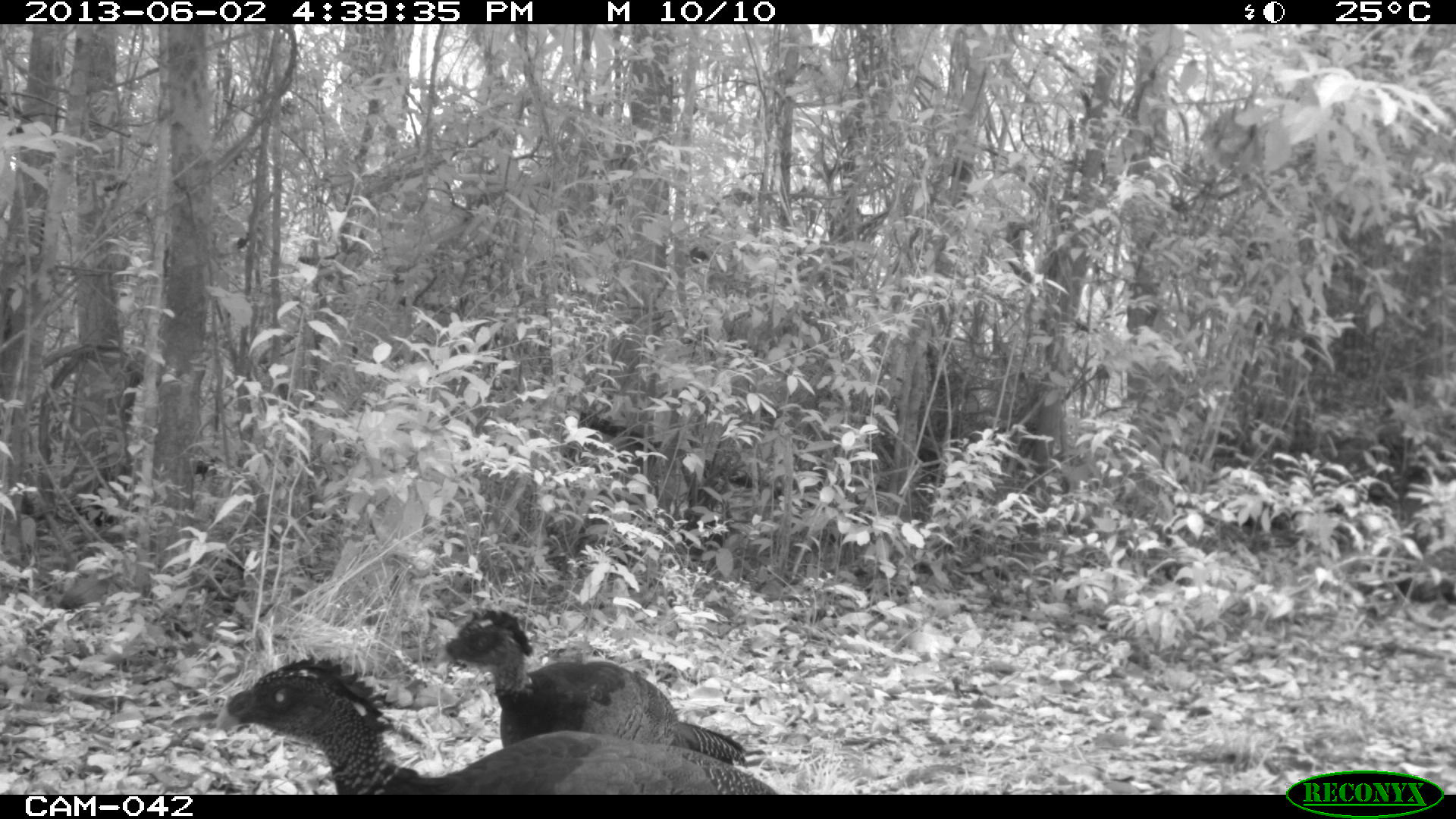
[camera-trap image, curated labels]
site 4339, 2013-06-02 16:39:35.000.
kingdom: Animalia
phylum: Chordata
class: Aves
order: Galliformes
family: Cracidae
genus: Crax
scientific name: Crax rubra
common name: great curassow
Crax rubra (great curassow), count 2, sex female.